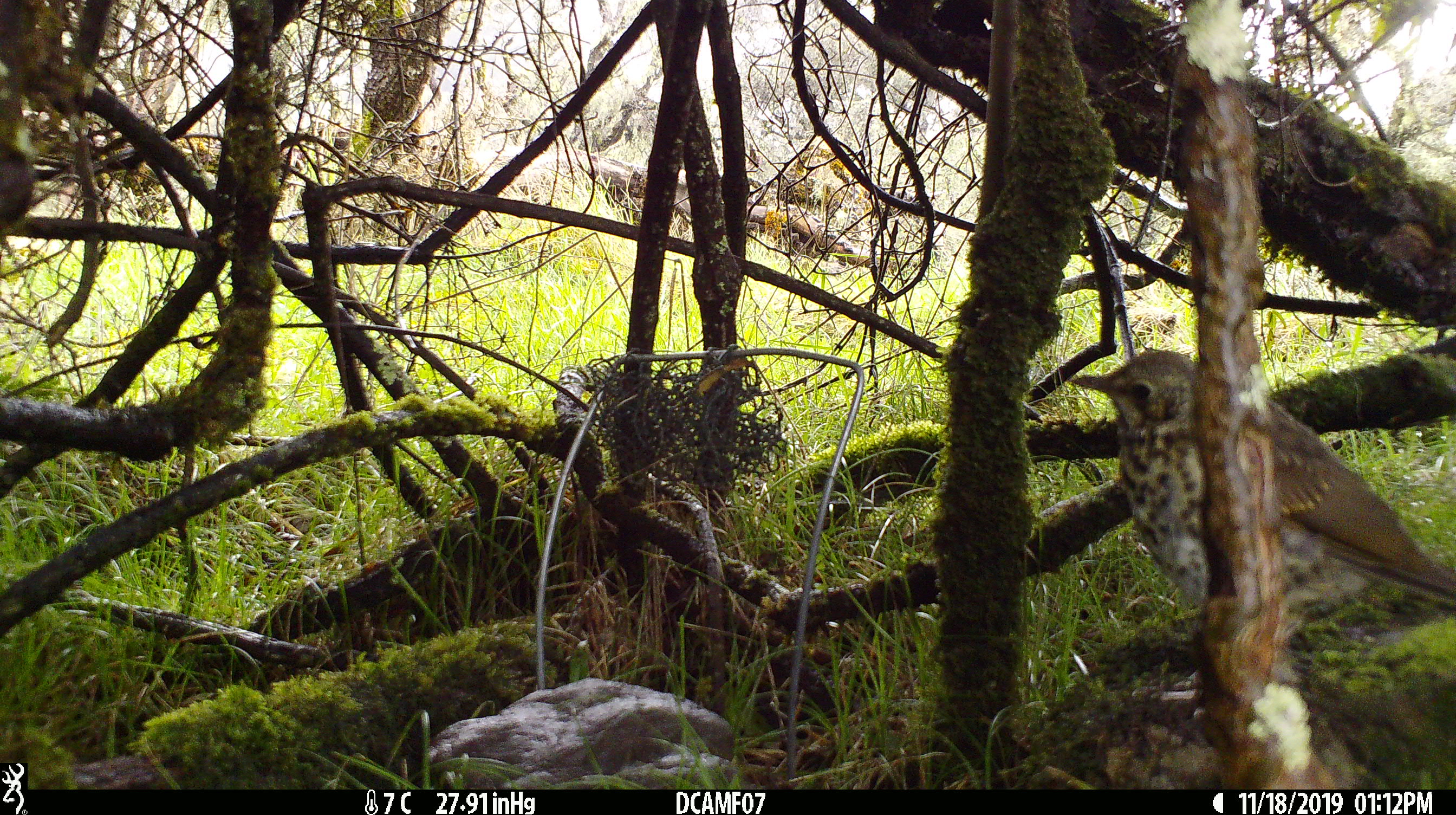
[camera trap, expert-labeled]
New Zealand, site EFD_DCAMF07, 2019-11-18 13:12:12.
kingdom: Animalia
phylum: Chordata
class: Aves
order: Passeriformes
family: Turdidae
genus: Turdus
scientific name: Turdus philomelos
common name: song thrush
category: thrush